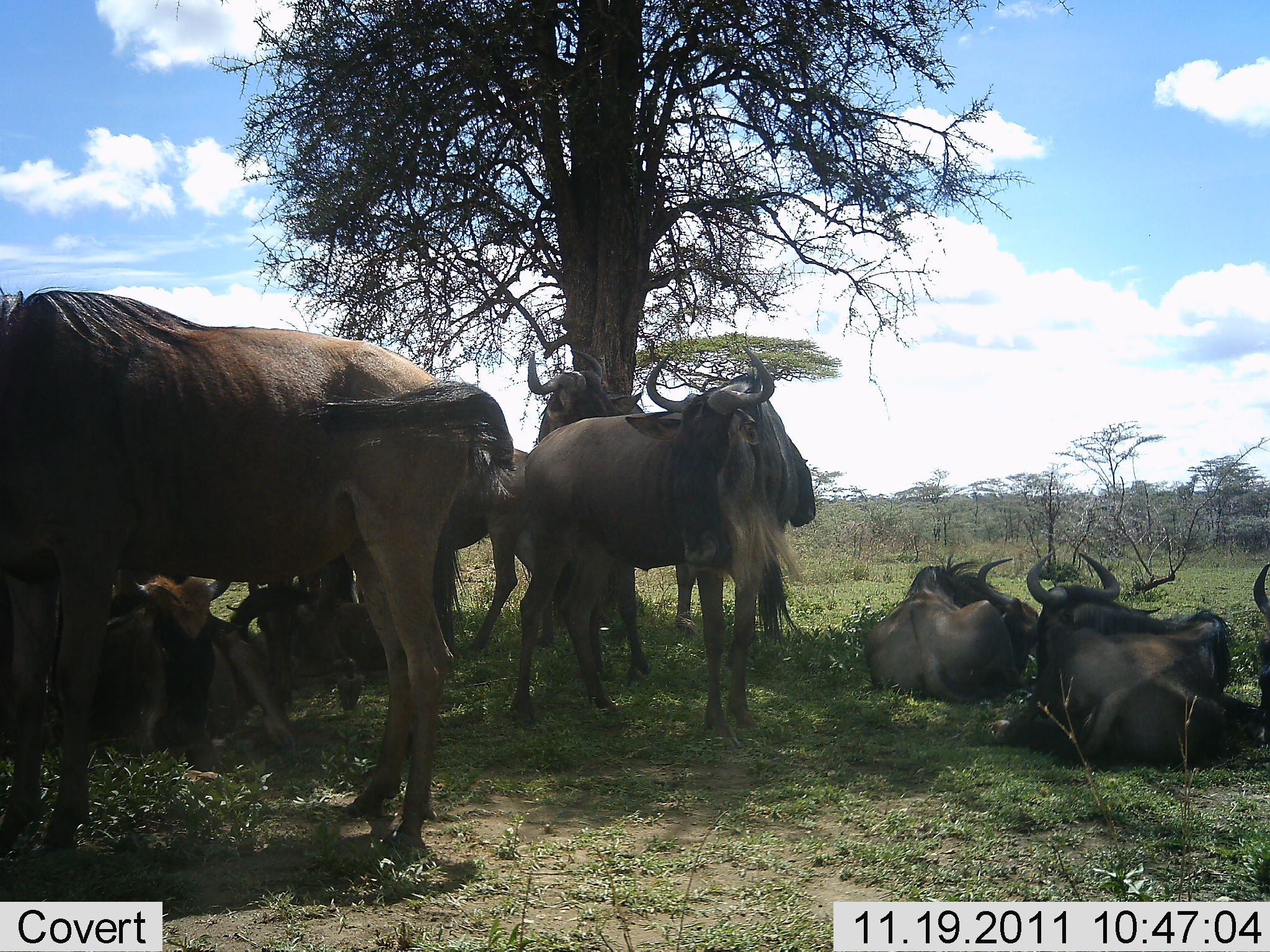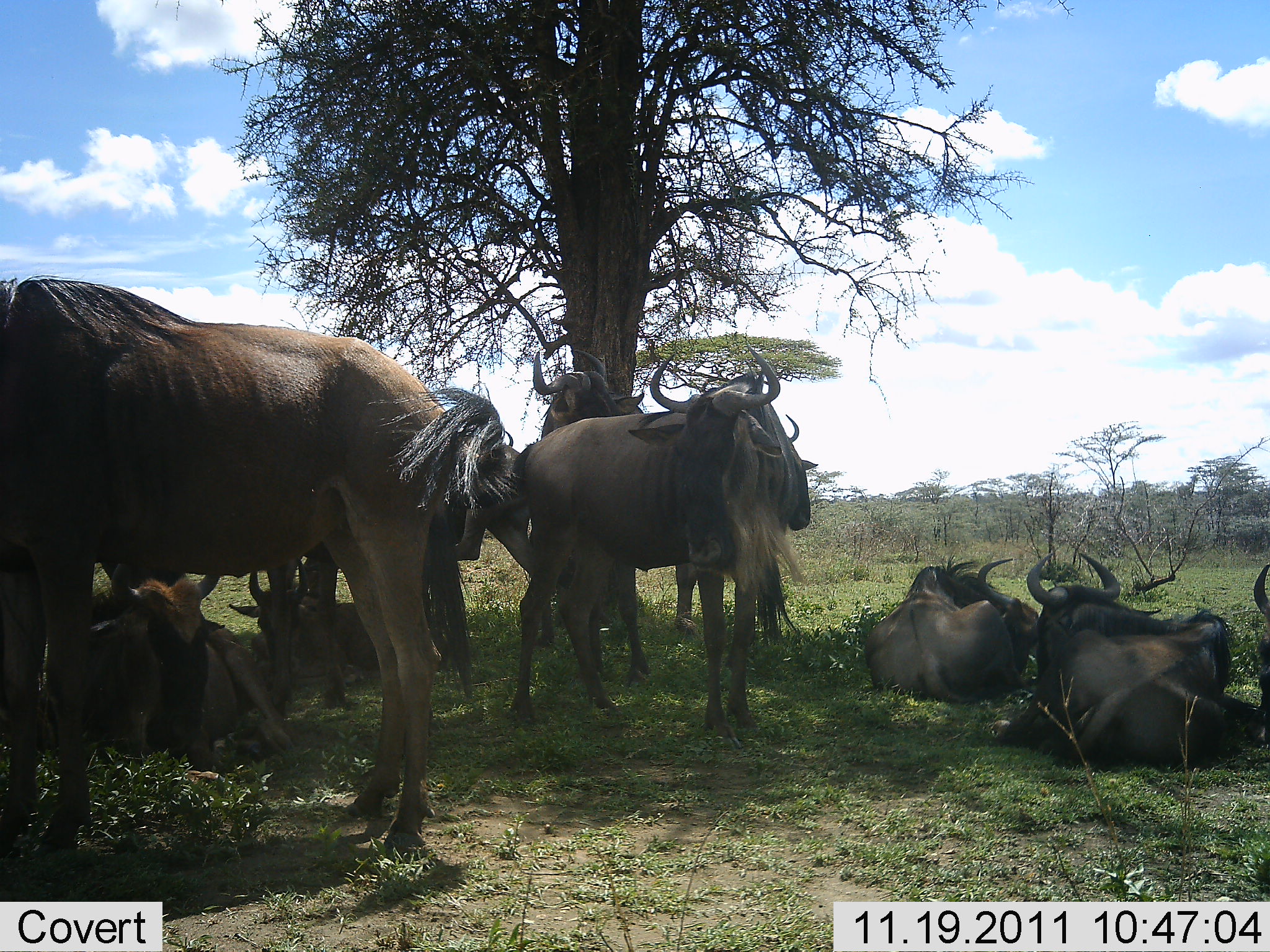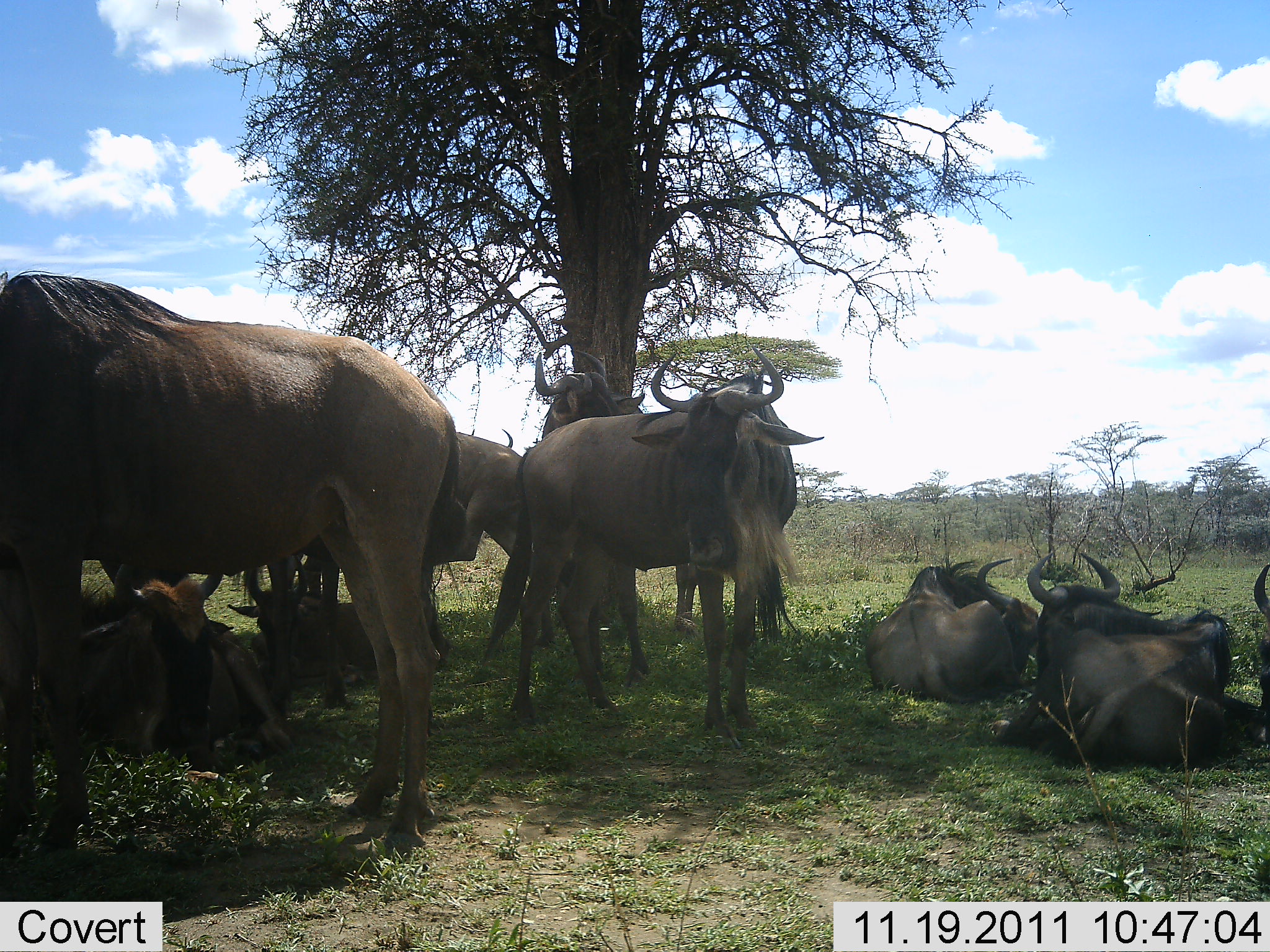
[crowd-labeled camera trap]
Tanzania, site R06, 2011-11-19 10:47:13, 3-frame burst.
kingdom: Animalia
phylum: Chordata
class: Mammalia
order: Artiodactyla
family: Bovidae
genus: Connochaetes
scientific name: Connochaetes taurinus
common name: blue wildebeest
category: wildebeest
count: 10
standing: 75%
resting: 100%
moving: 0%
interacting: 8%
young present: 8%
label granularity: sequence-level